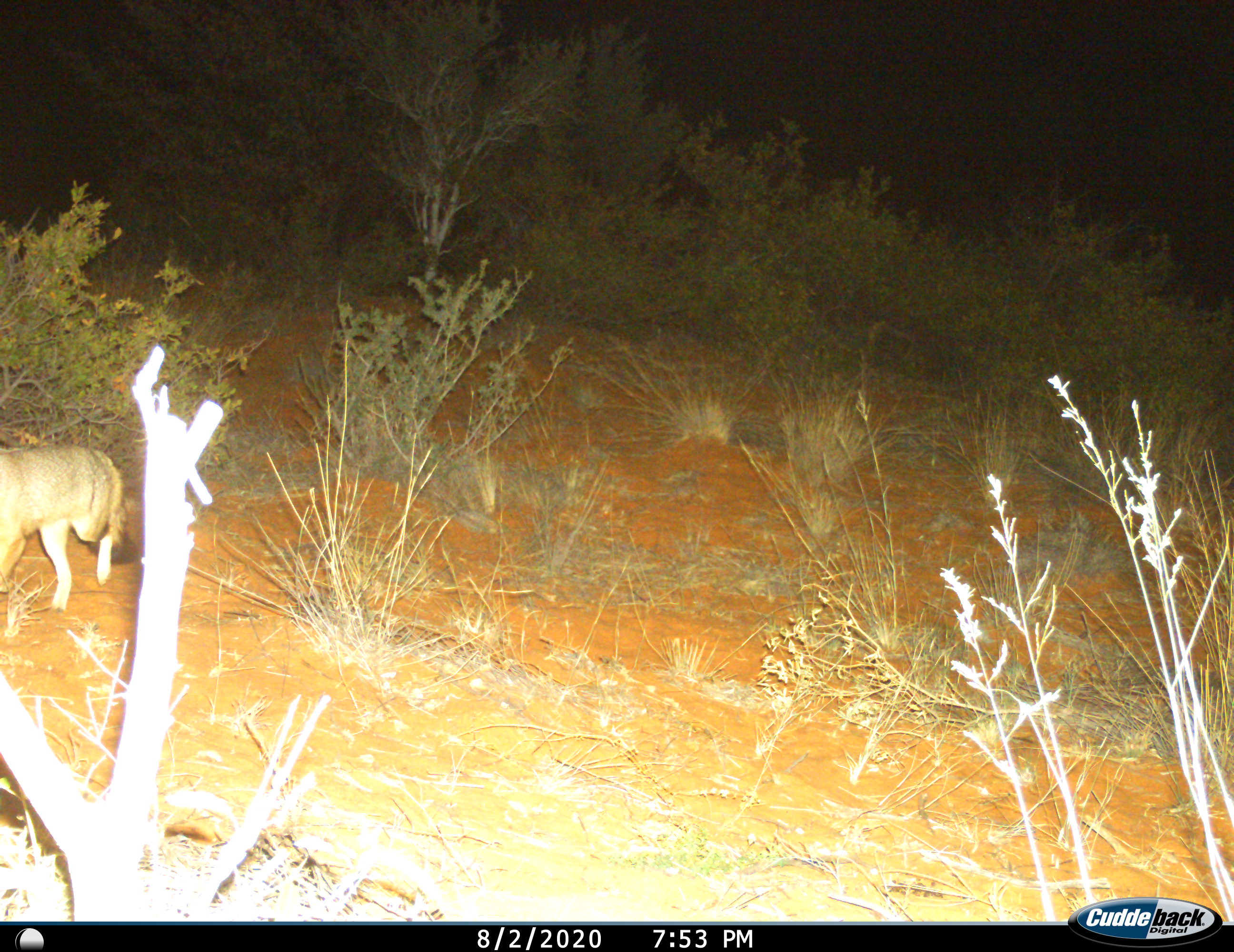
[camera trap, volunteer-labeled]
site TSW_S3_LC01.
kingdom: Animalia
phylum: Chordata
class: Mammalia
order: Carnivora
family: Canidae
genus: Vulpes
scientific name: Vulpes chama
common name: cape fox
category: foxcape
Foxcape (cape fox) (Vulpes chama), count 1. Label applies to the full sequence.